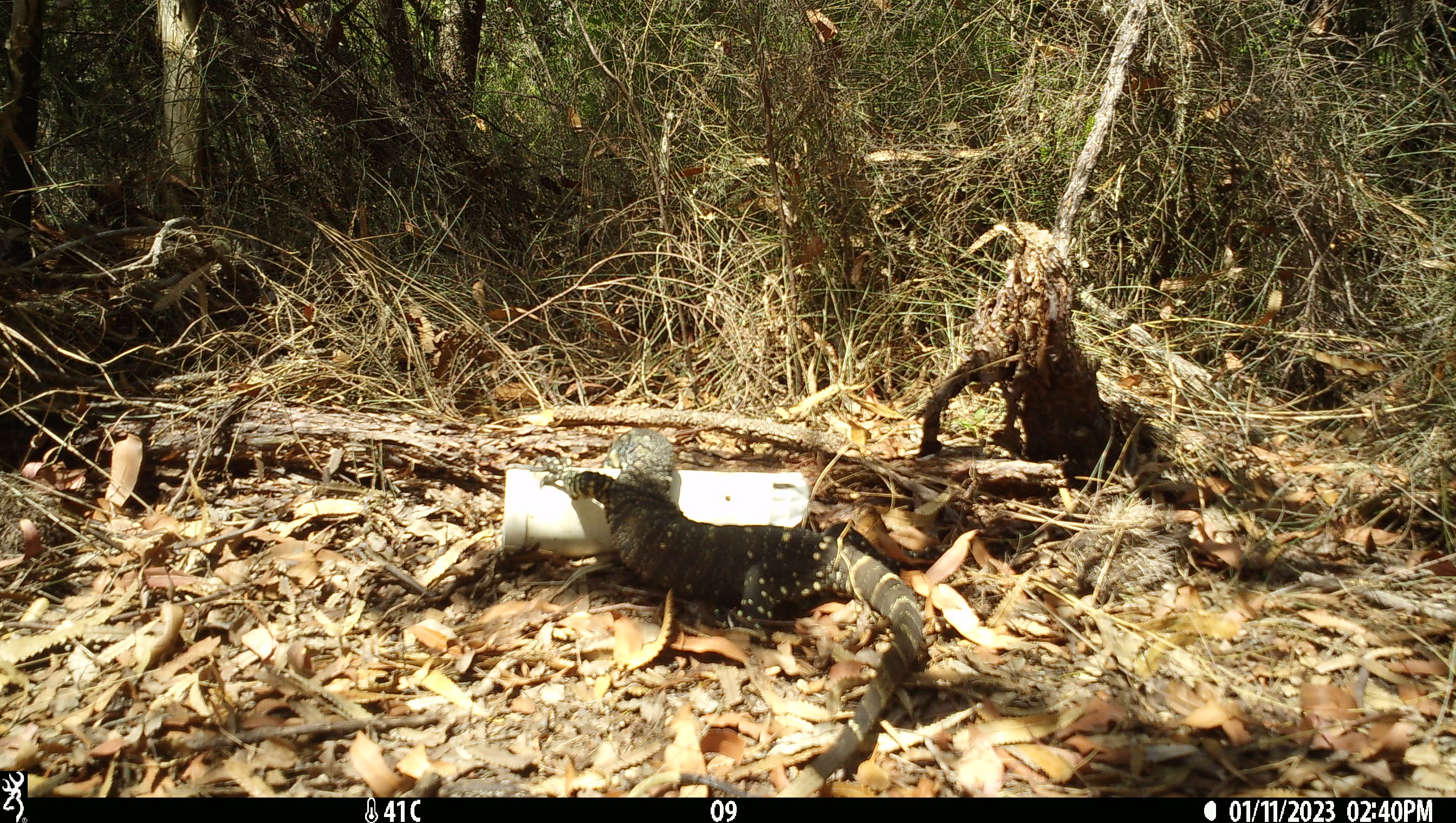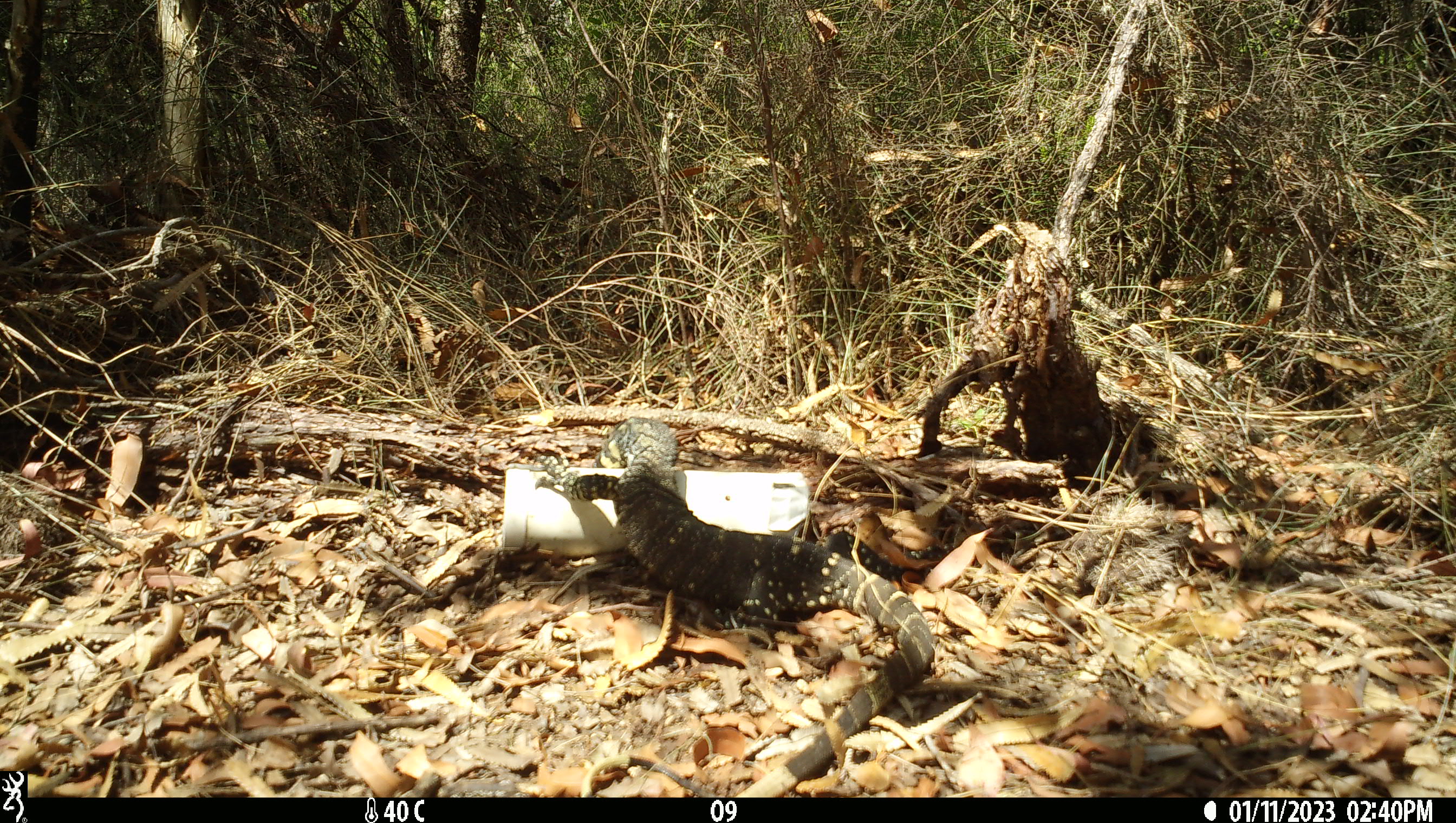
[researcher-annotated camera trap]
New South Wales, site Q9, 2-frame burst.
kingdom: Animalia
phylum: Chordata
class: Reptilia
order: Squamata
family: Varanidae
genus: Varanus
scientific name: Varanus varius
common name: lace monitor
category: goanna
Goanna (lace monitor) (Varanus varius).